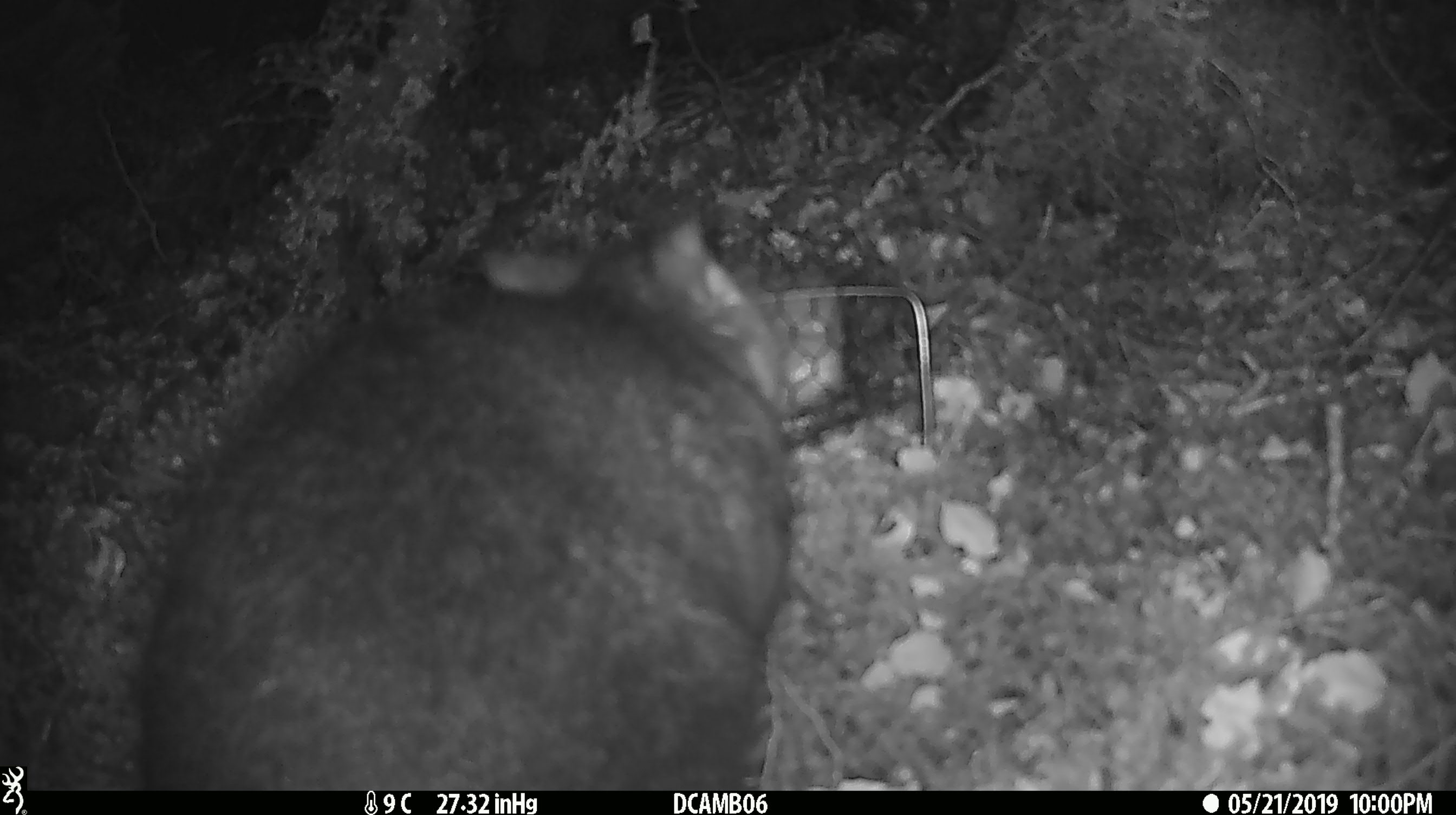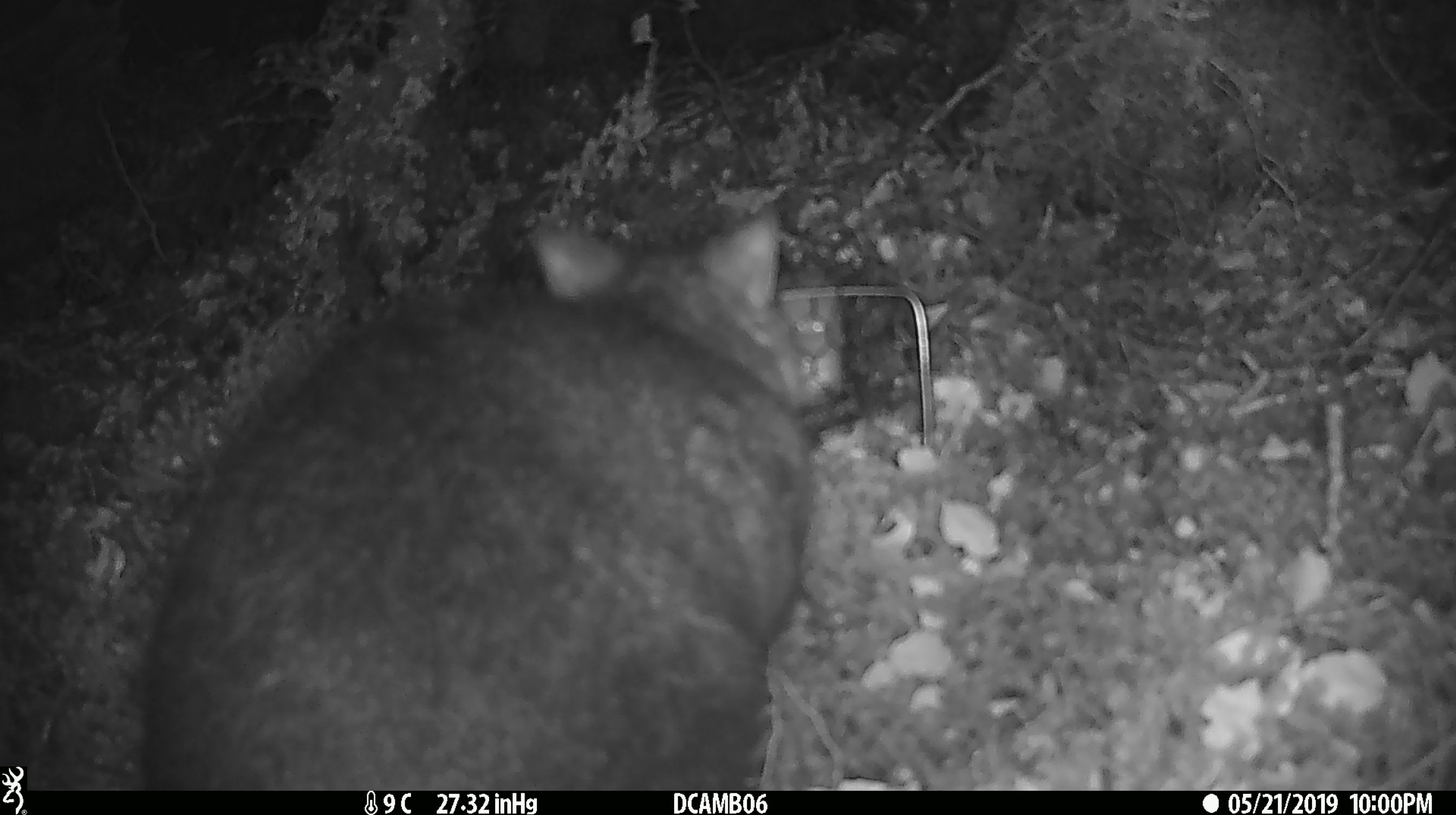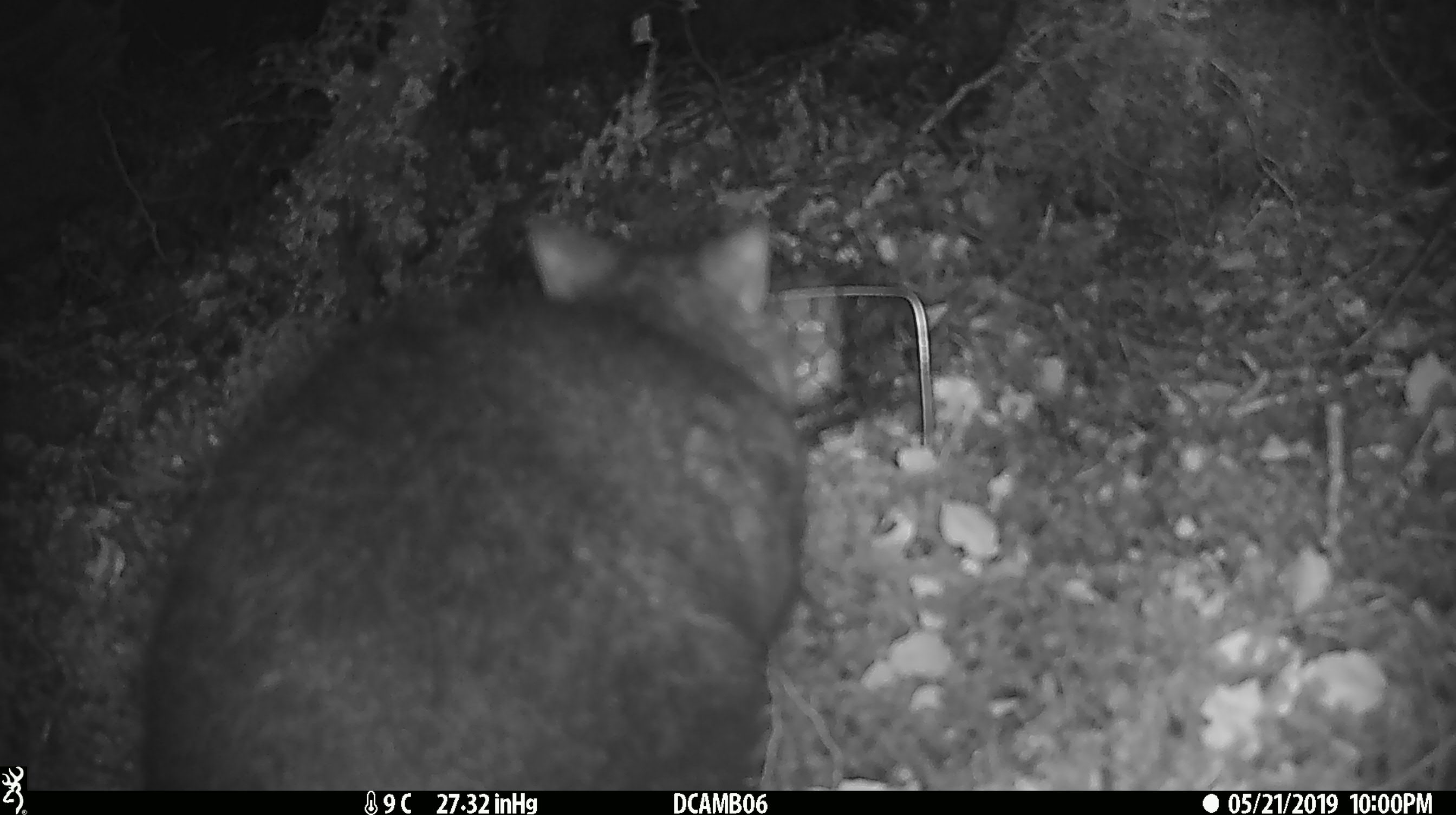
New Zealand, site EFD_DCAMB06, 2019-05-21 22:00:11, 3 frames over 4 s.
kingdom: Animalia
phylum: Chordata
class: Mammalia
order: Diprotodontia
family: Phalangeridae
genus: Trichosurus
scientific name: Trichosurus vulpecula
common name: common brushtail possum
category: possum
Possum (common brushtail possum) (Trichosurus vulpecula).